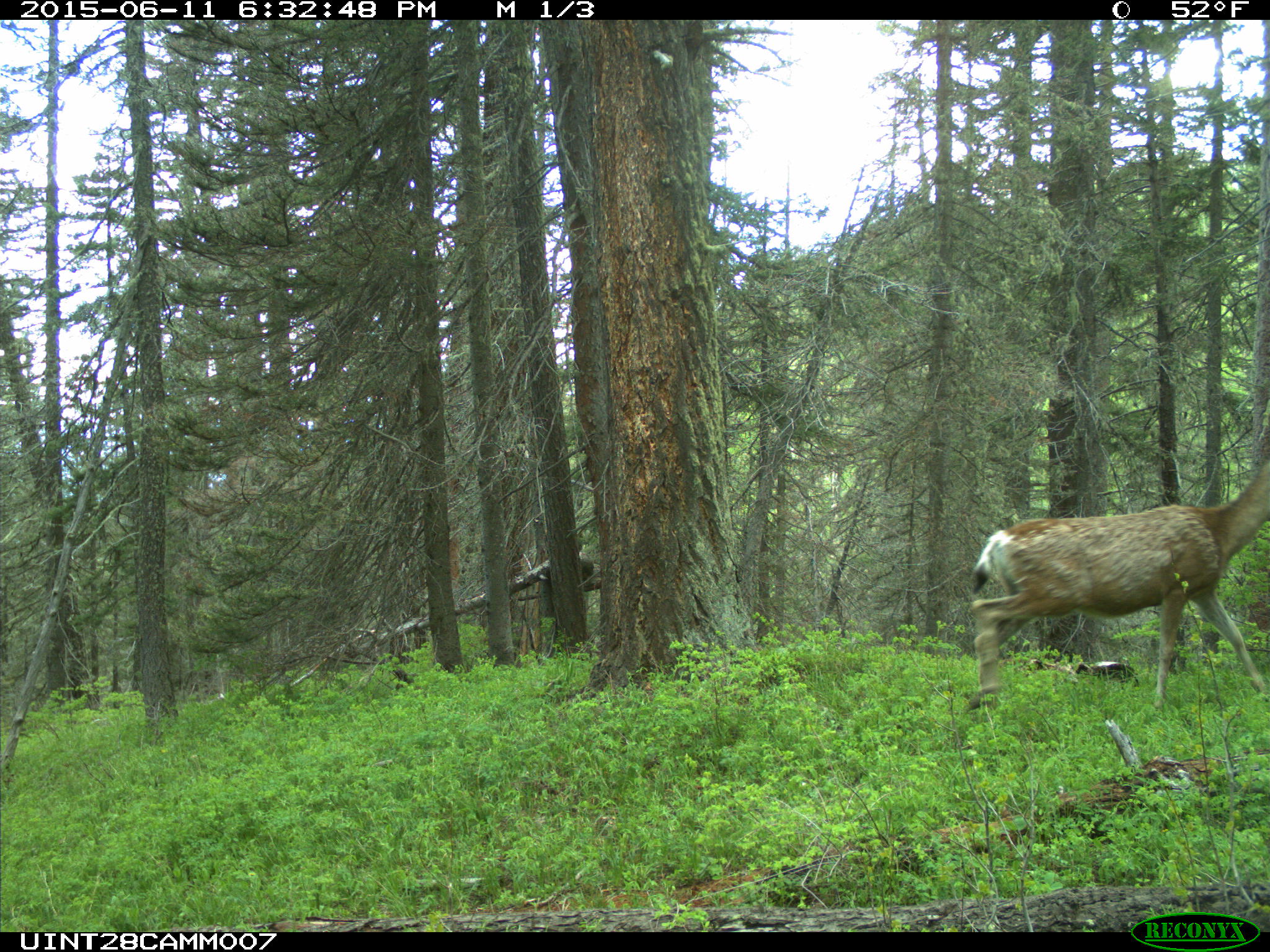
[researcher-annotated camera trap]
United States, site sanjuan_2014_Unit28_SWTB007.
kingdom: Animalia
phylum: Chordata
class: Mammalia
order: Artiodactyla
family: Cervidae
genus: Odocoileus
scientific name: Odocoileus hemionus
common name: mule deer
Odocoileus hemionus (mule deer).